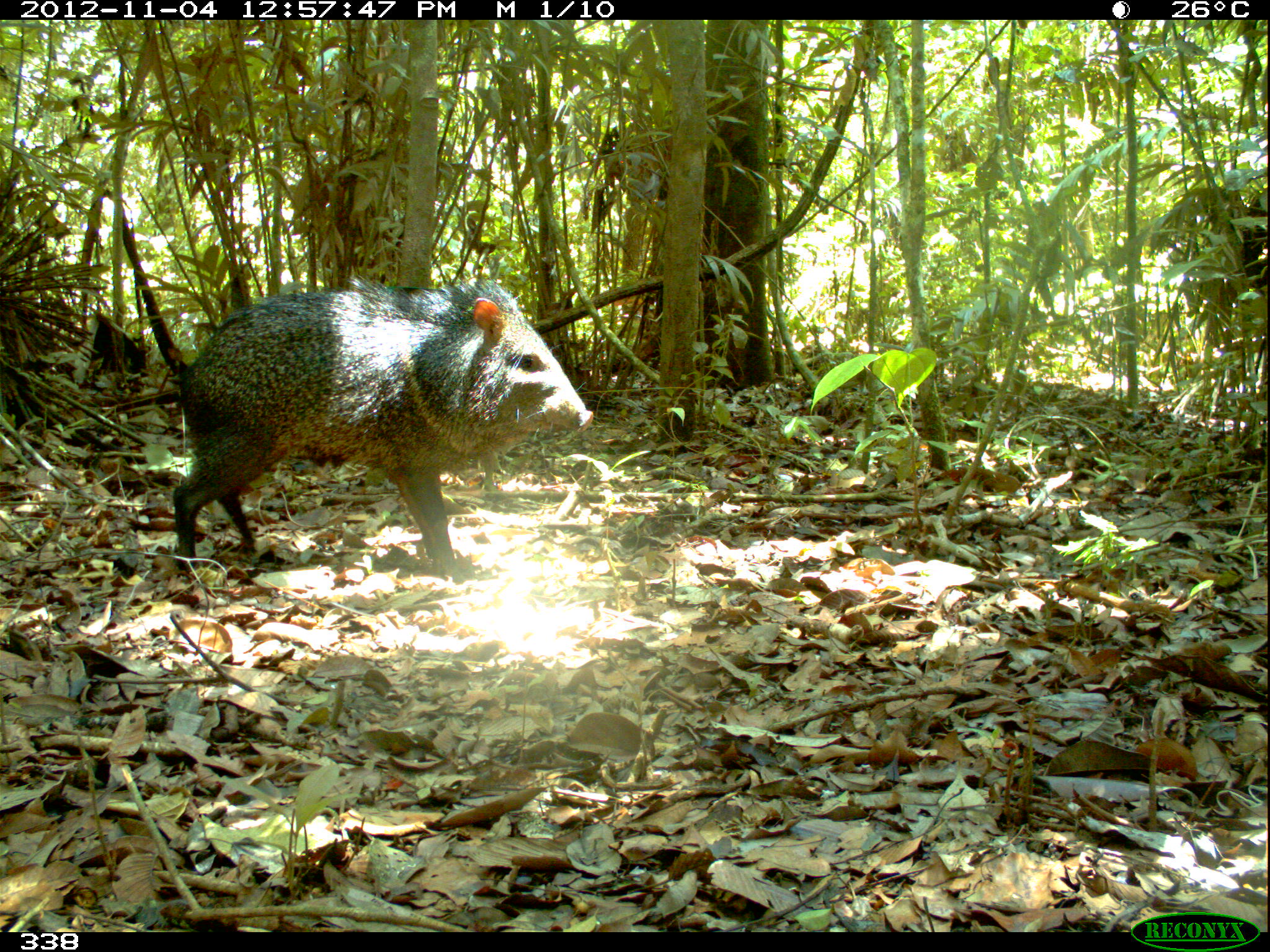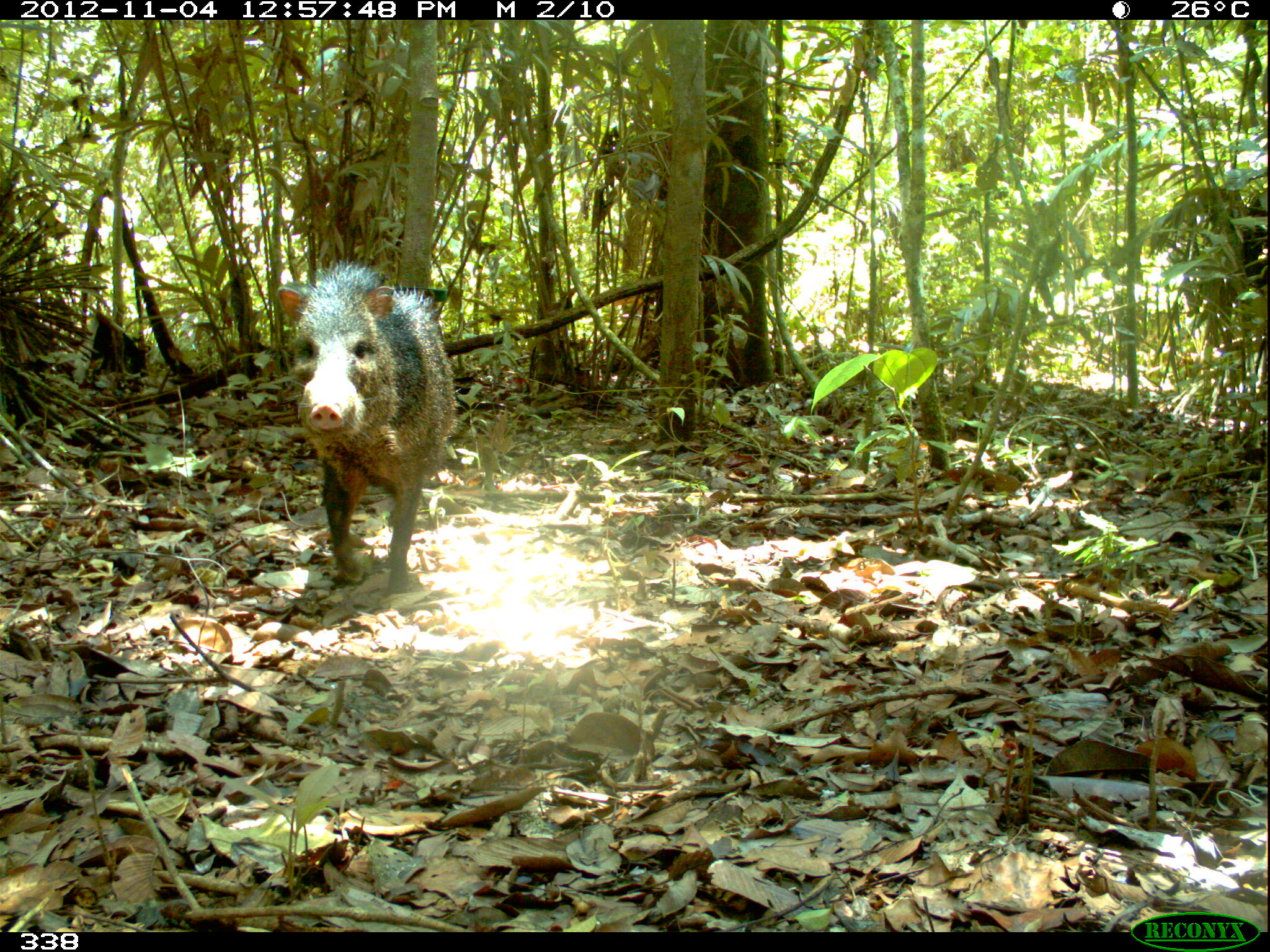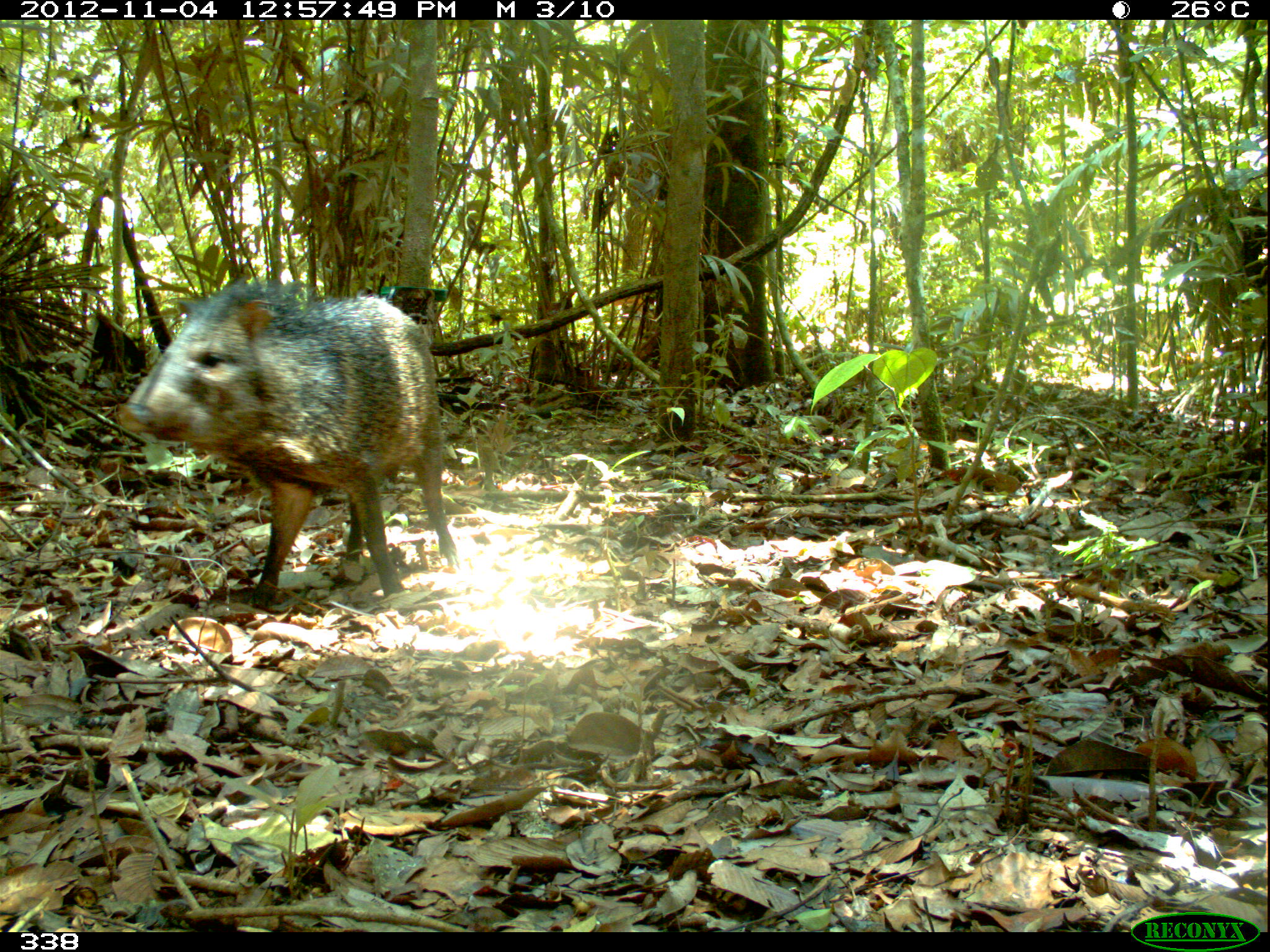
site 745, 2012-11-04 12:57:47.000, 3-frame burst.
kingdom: Animalia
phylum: Chordata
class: Mammalia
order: Artiodactyla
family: Tayassuidae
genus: Pecari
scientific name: Pecari tajacu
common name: collared peccary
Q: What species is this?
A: Pecari tajacu (collared peccary).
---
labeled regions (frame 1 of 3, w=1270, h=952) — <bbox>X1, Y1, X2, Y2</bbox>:
pecari tajacu: <bbox>171, 269, 594, 570</bbox>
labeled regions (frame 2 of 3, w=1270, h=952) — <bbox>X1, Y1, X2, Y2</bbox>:
pecari tajacu: <bbox>274, 254, 454, 597</bbox>